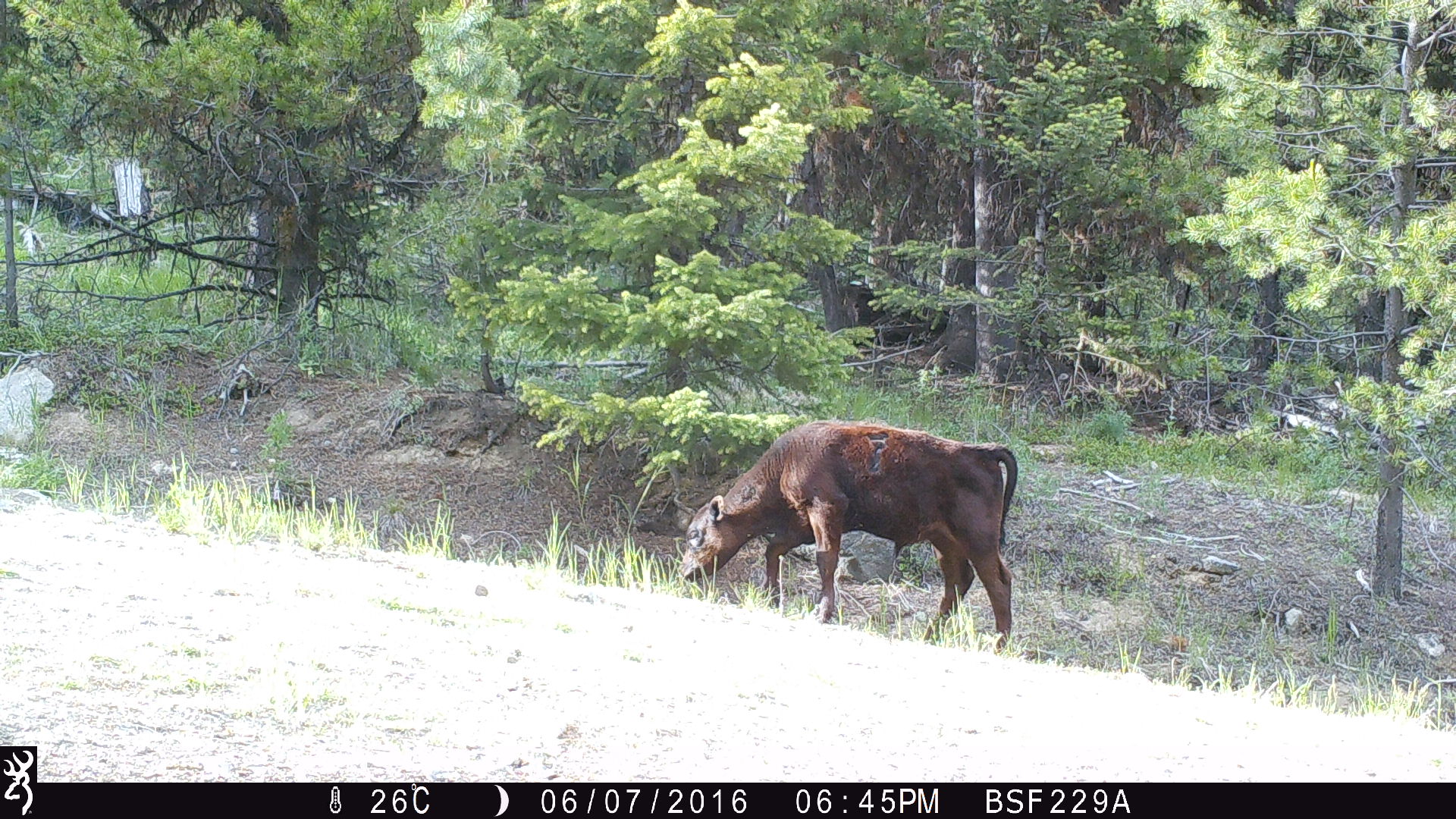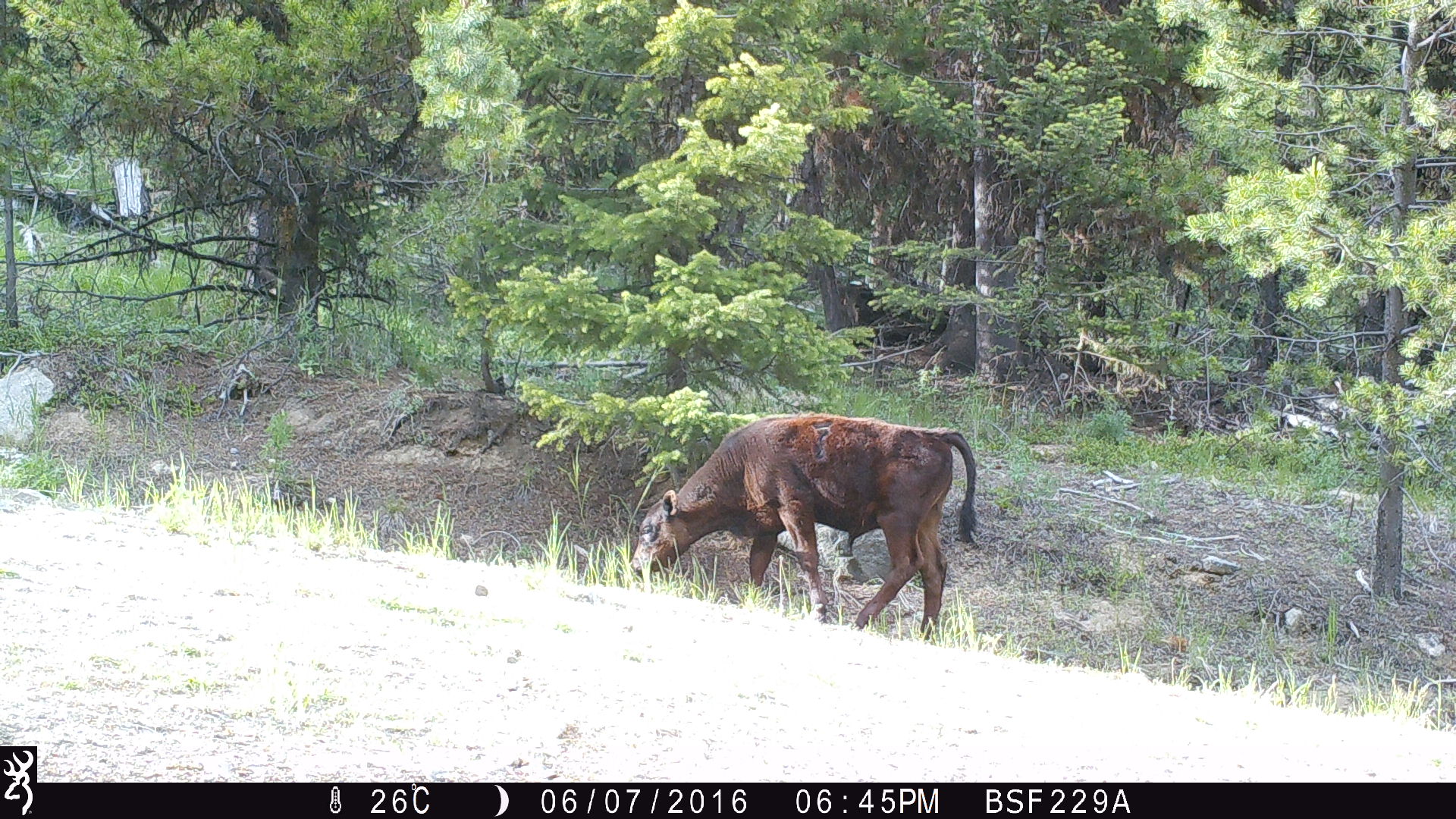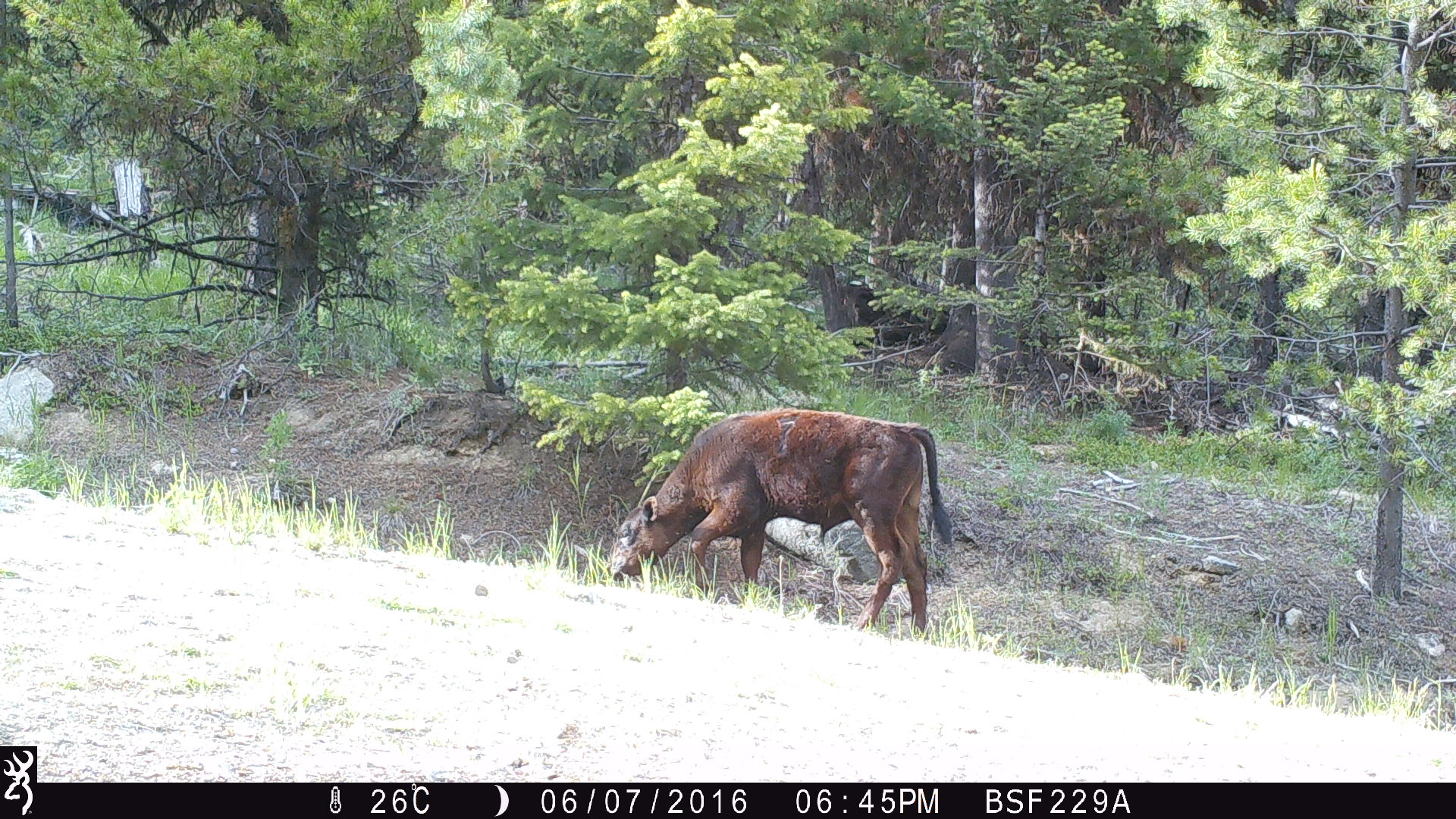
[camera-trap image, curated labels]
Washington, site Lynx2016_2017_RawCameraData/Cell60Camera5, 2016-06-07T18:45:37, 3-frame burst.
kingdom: Animalia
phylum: Chordata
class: Mammalia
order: Artiodactyla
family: Bovidae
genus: Bos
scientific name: Bos taurus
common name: domestic cattle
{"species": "domestic cattle (Bos taurus)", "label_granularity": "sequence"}